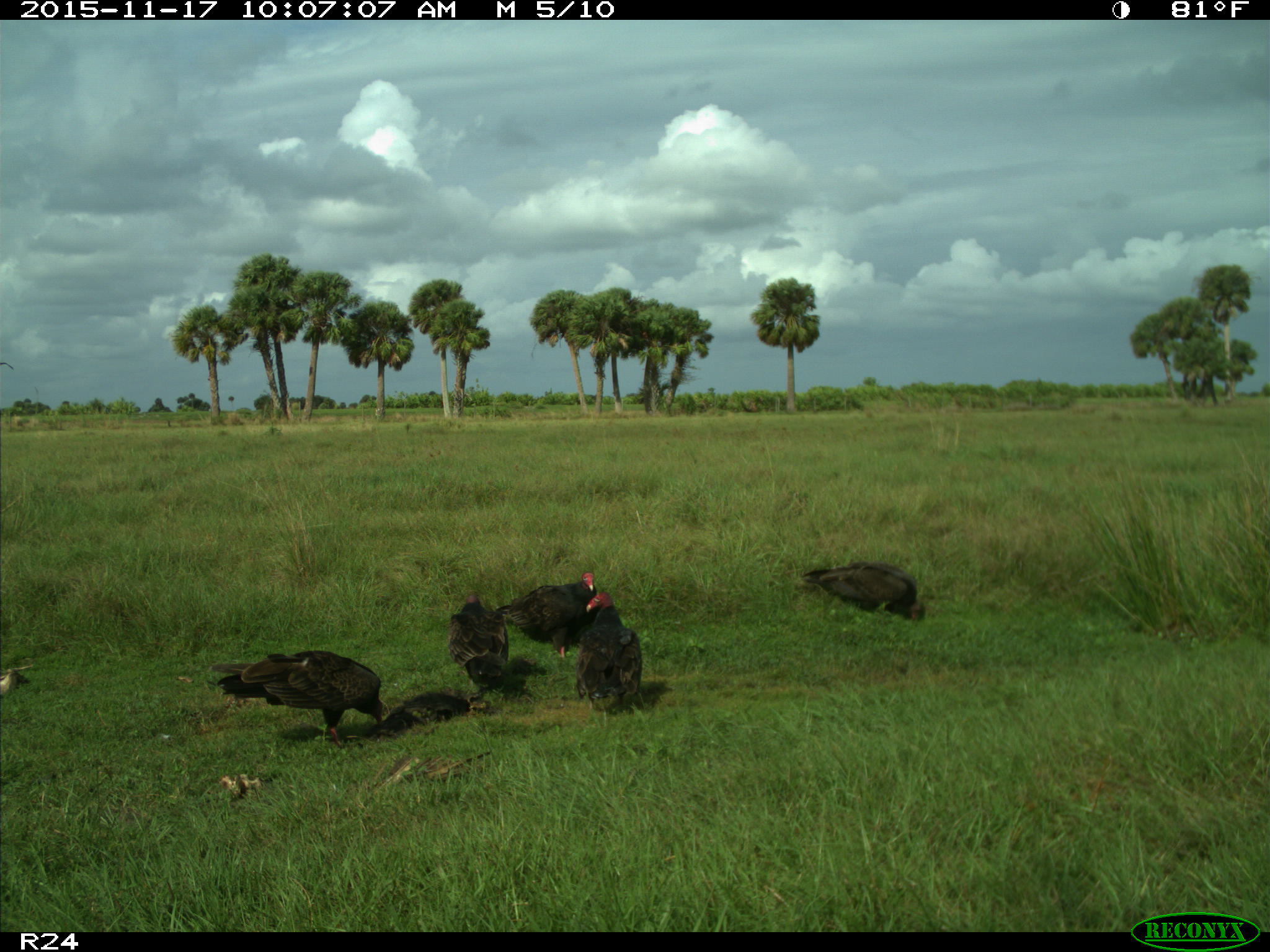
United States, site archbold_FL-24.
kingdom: Animalia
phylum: Chordata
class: Aves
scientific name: Aves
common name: birds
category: unidentified bird